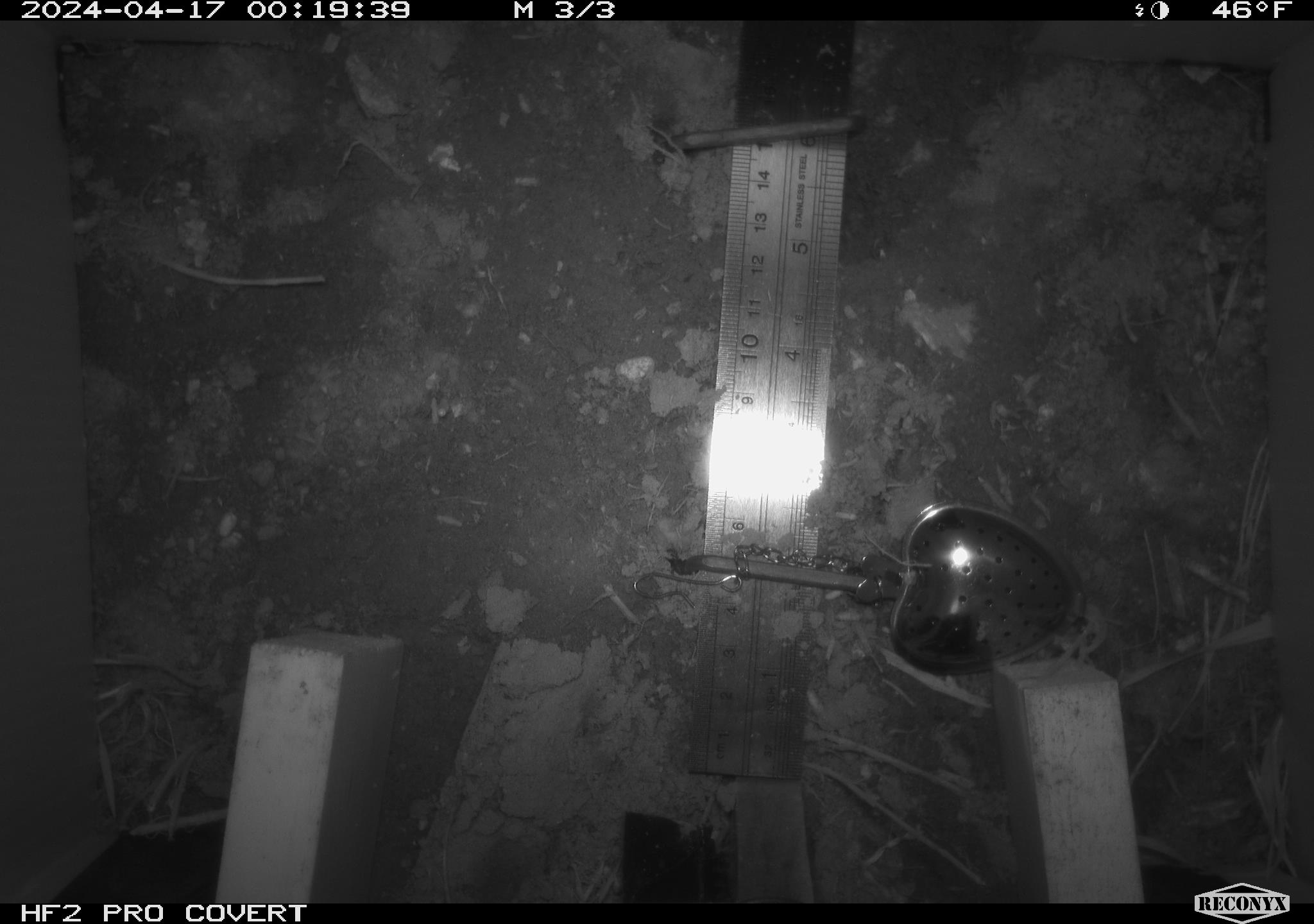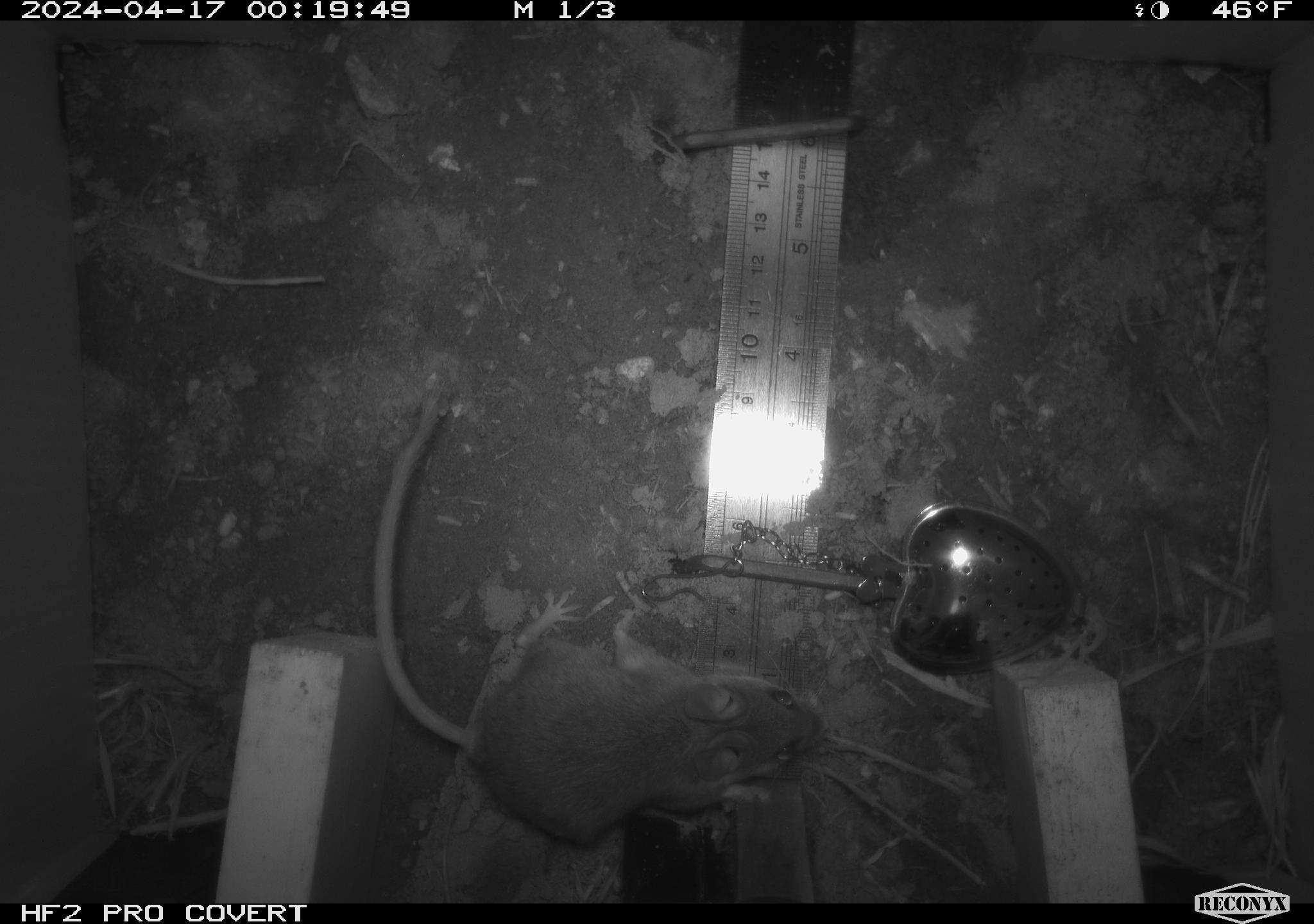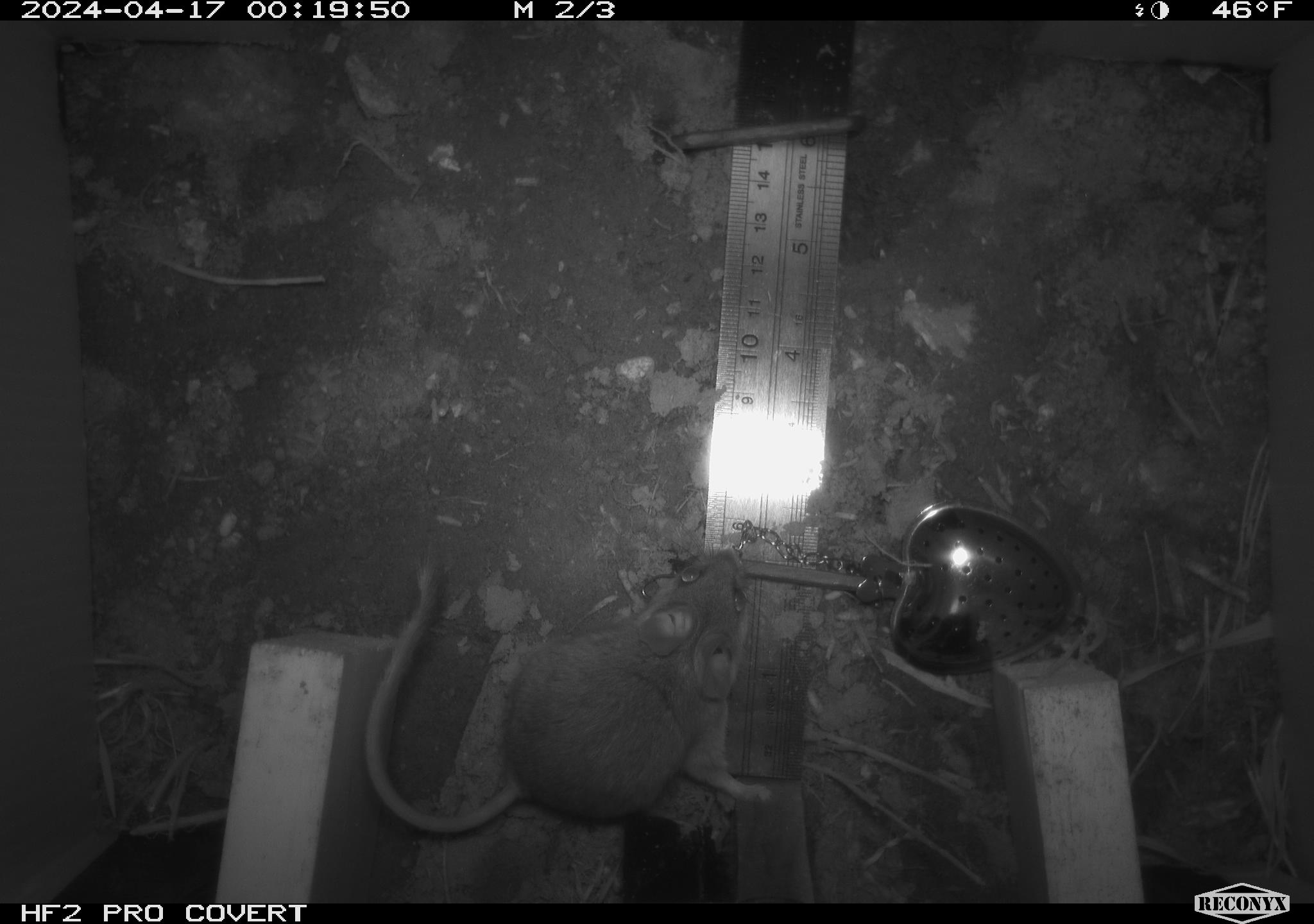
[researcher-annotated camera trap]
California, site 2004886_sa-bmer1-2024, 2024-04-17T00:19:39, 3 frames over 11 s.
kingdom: Animalia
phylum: Chordata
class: Mammalia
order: Rodentia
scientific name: Rodentia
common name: mouse species